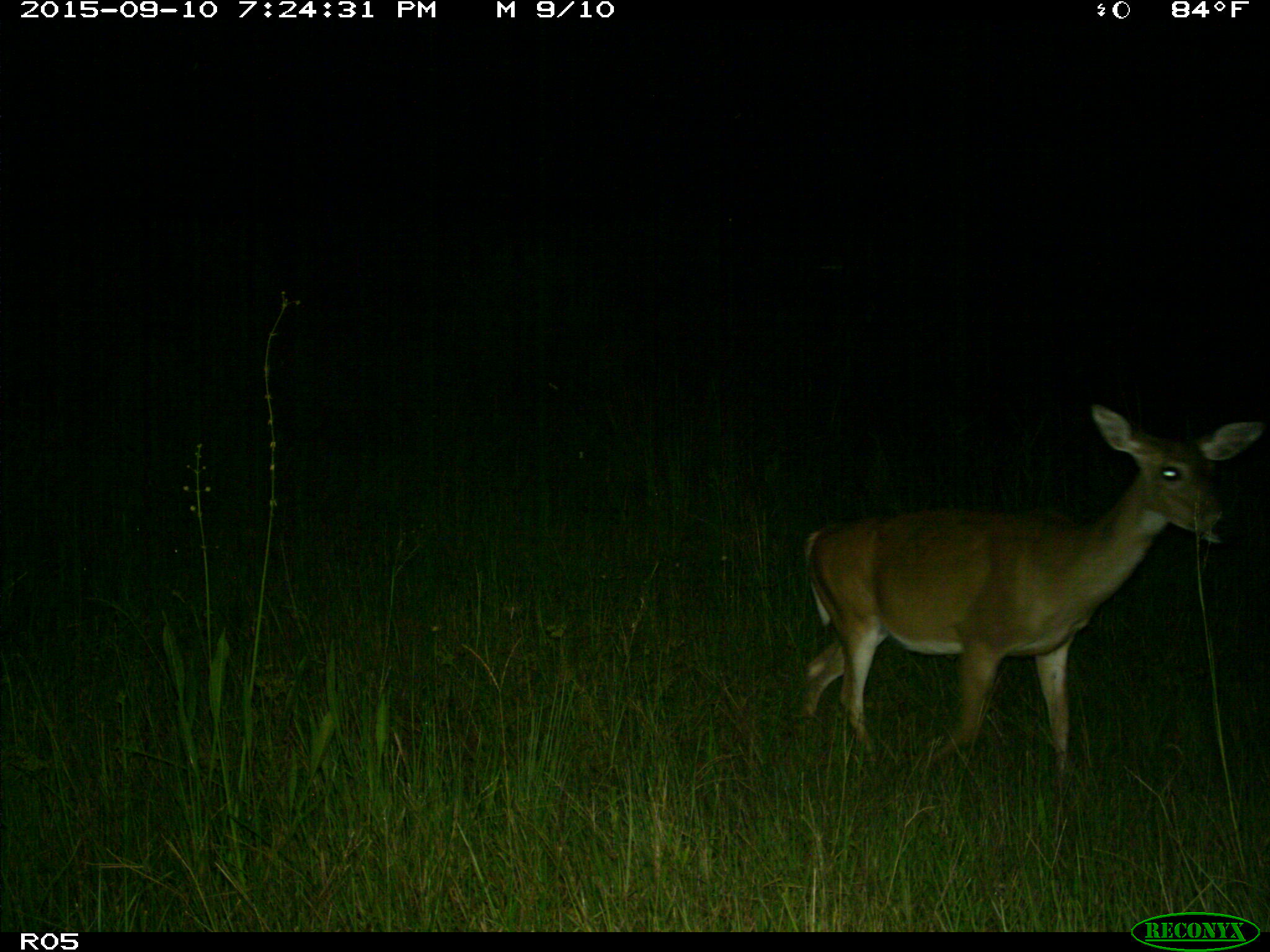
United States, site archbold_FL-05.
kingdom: Animalia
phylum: Chordata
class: Mammalia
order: Artiodactyla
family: Cervidae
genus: Odocoileus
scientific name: Odocoileus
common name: deer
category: unidentified deer